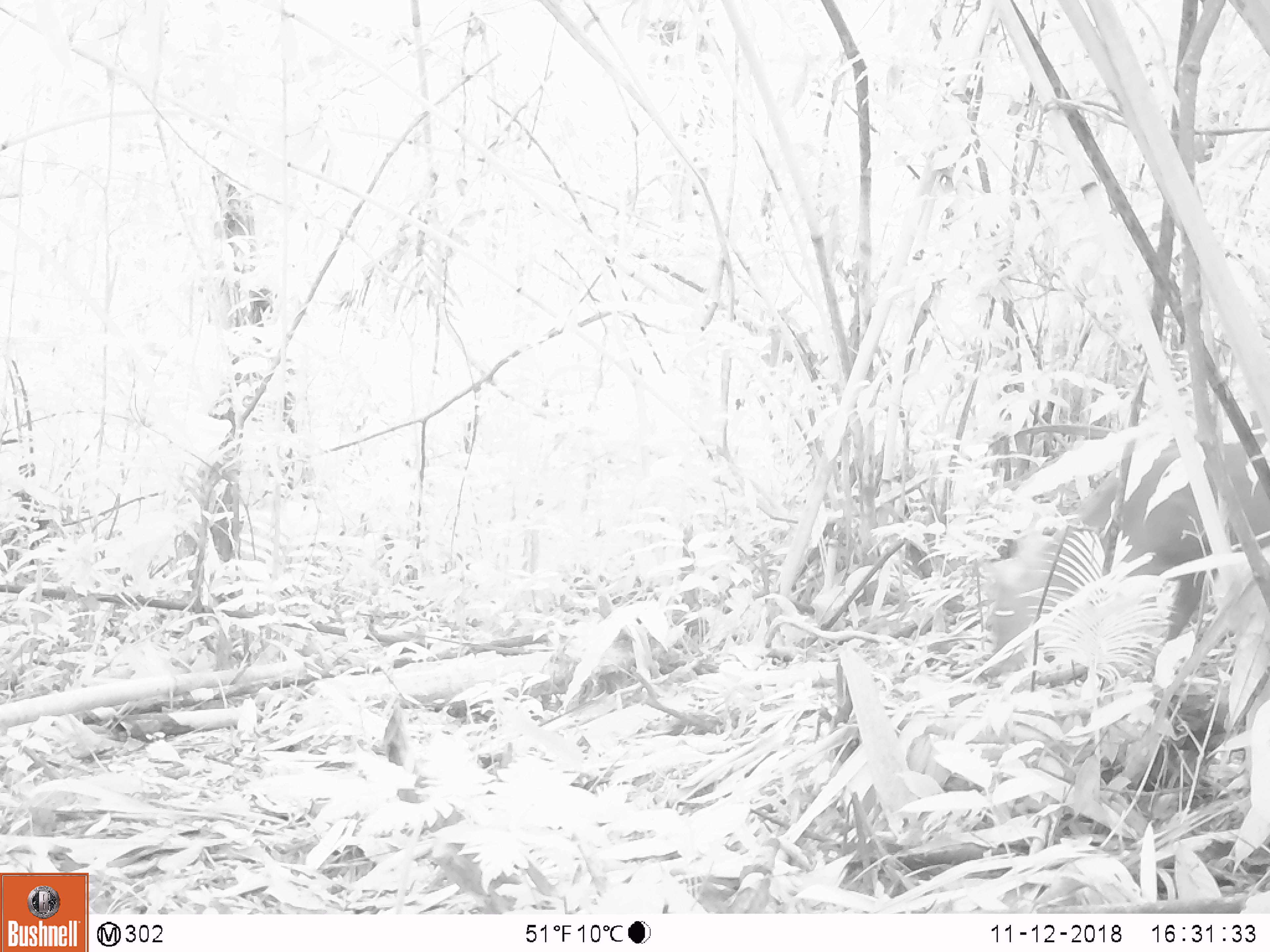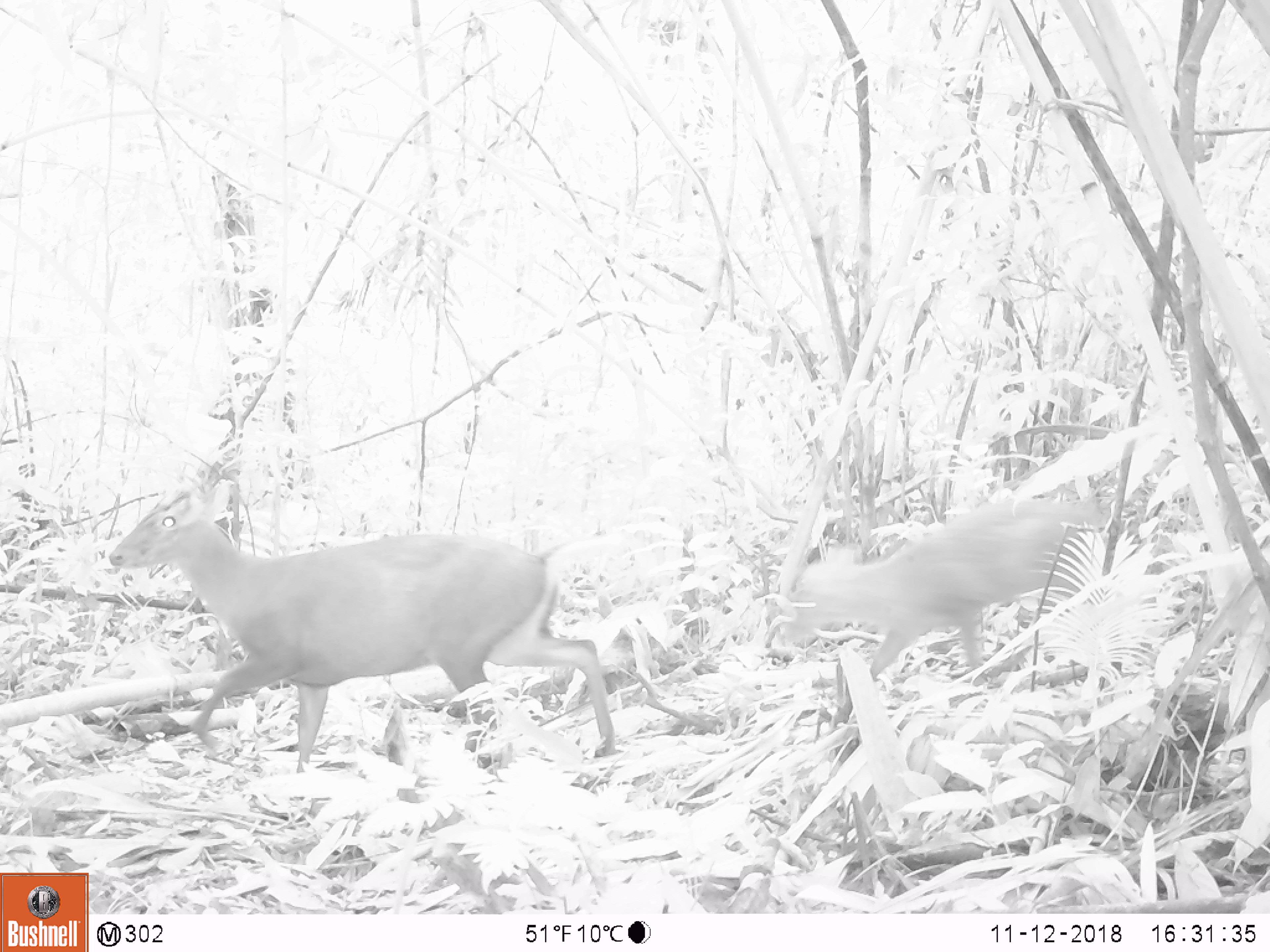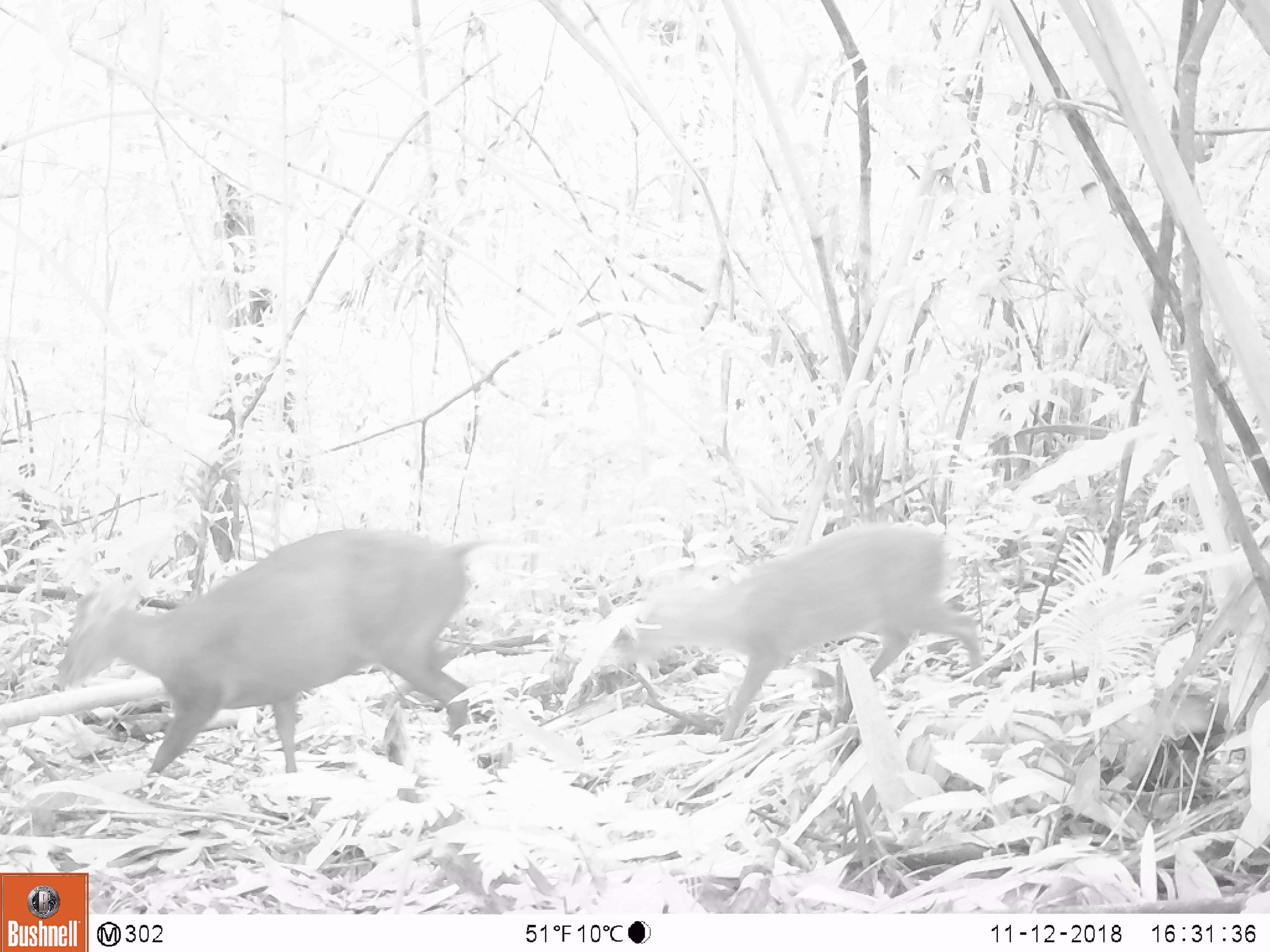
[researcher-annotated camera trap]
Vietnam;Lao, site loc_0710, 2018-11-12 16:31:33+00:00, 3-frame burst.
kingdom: Animalia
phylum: Chordata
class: Mammalia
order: Artiodactyla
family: Cervidae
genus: Muntiacus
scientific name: Muntiacus rooseveltorum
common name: roosevelt's muntjac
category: roosevelts muntjac group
Roosevelts muntjac group (roosevelt's muntjac) (Muntiacus rooseveltorum). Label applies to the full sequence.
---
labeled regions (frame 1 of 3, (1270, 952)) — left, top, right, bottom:
roosevelts muntjac group: 986, 423, 1270, 678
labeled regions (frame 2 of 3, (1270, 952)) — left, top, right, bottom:
roosevelts muntjac group: 106, 472, 618, 775; 779, 496, 1111, 736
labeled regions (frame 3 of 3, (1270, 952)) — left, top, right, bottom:
roosevelts muntjac group: 49, 524, 518, 779; 612, 517, 988, 743